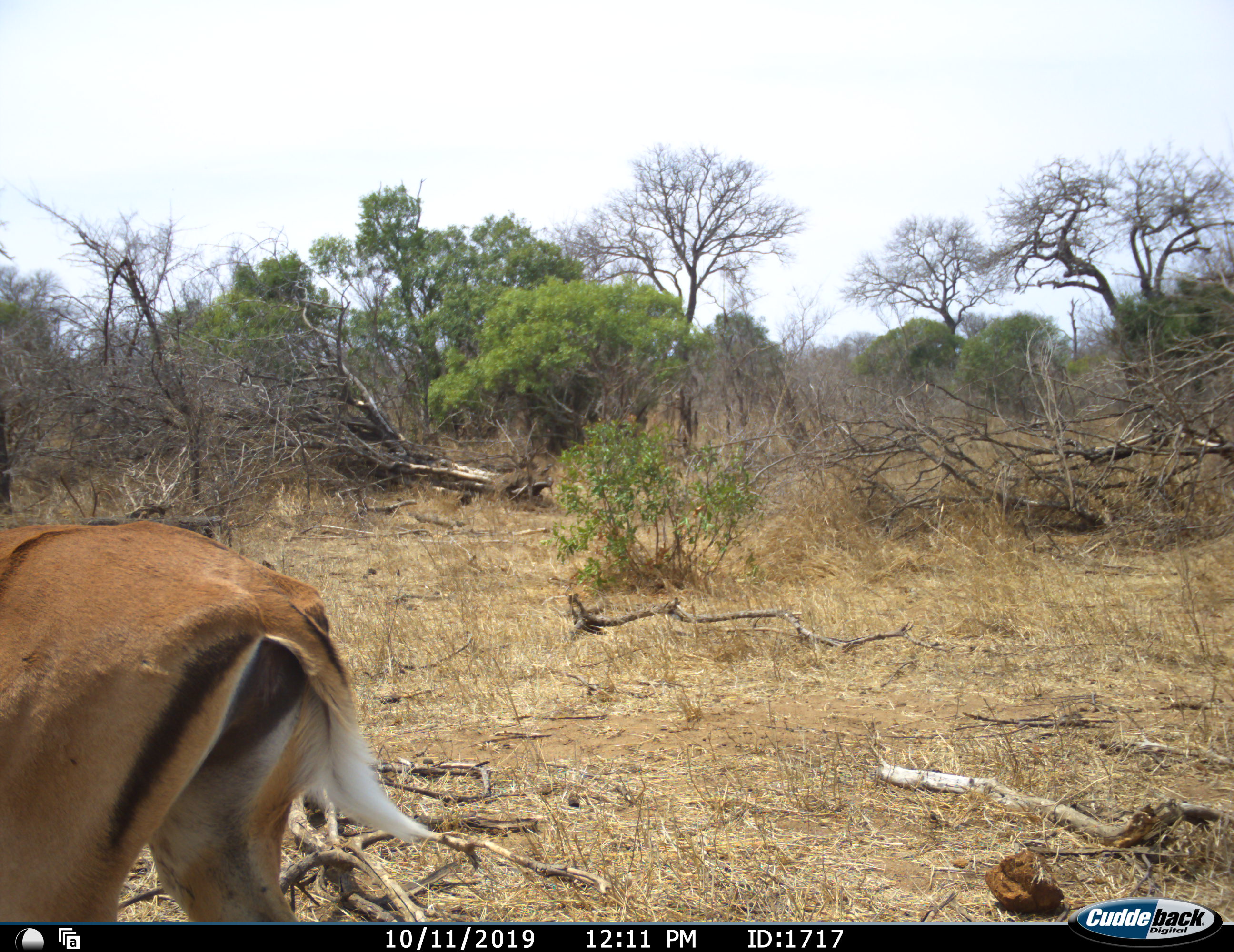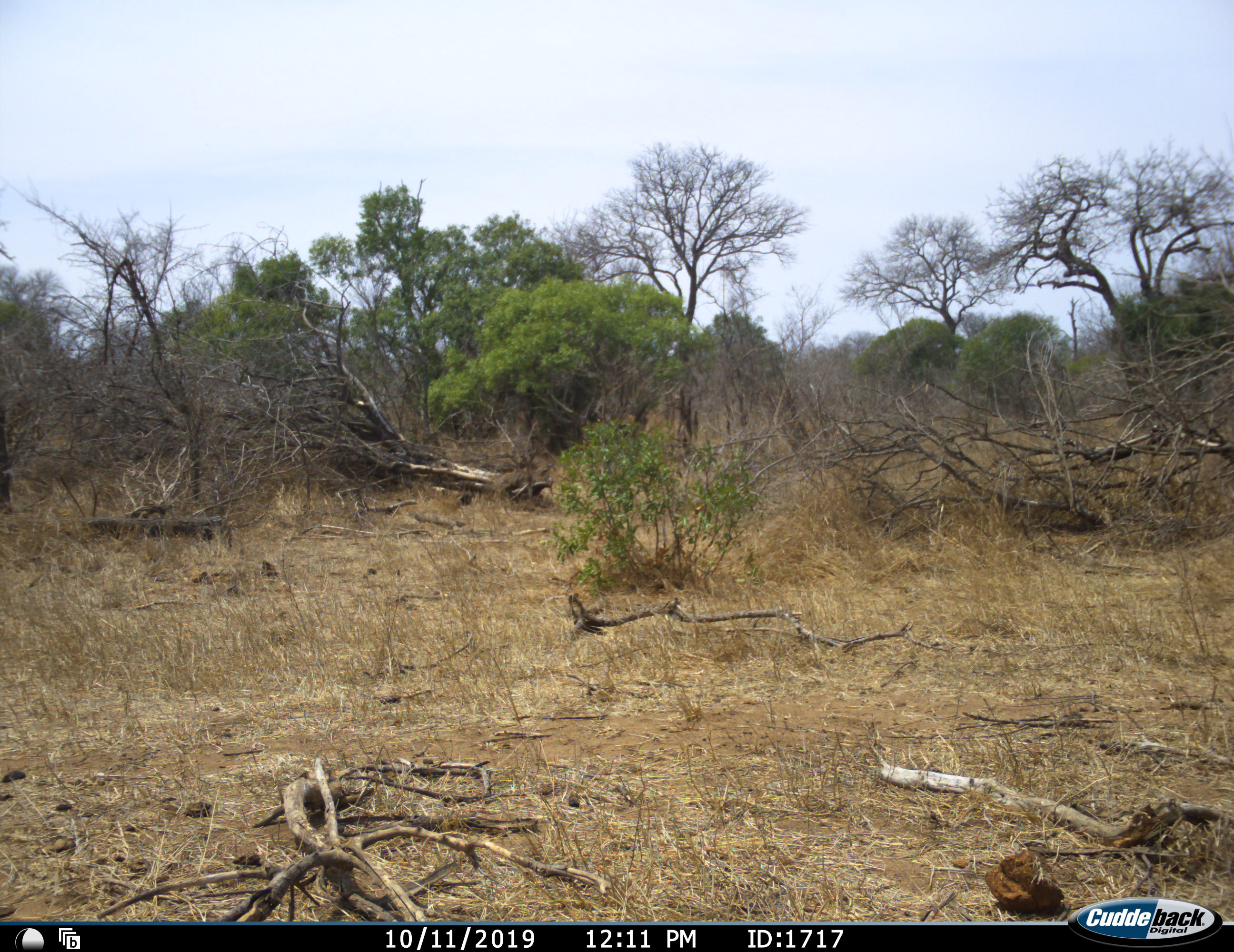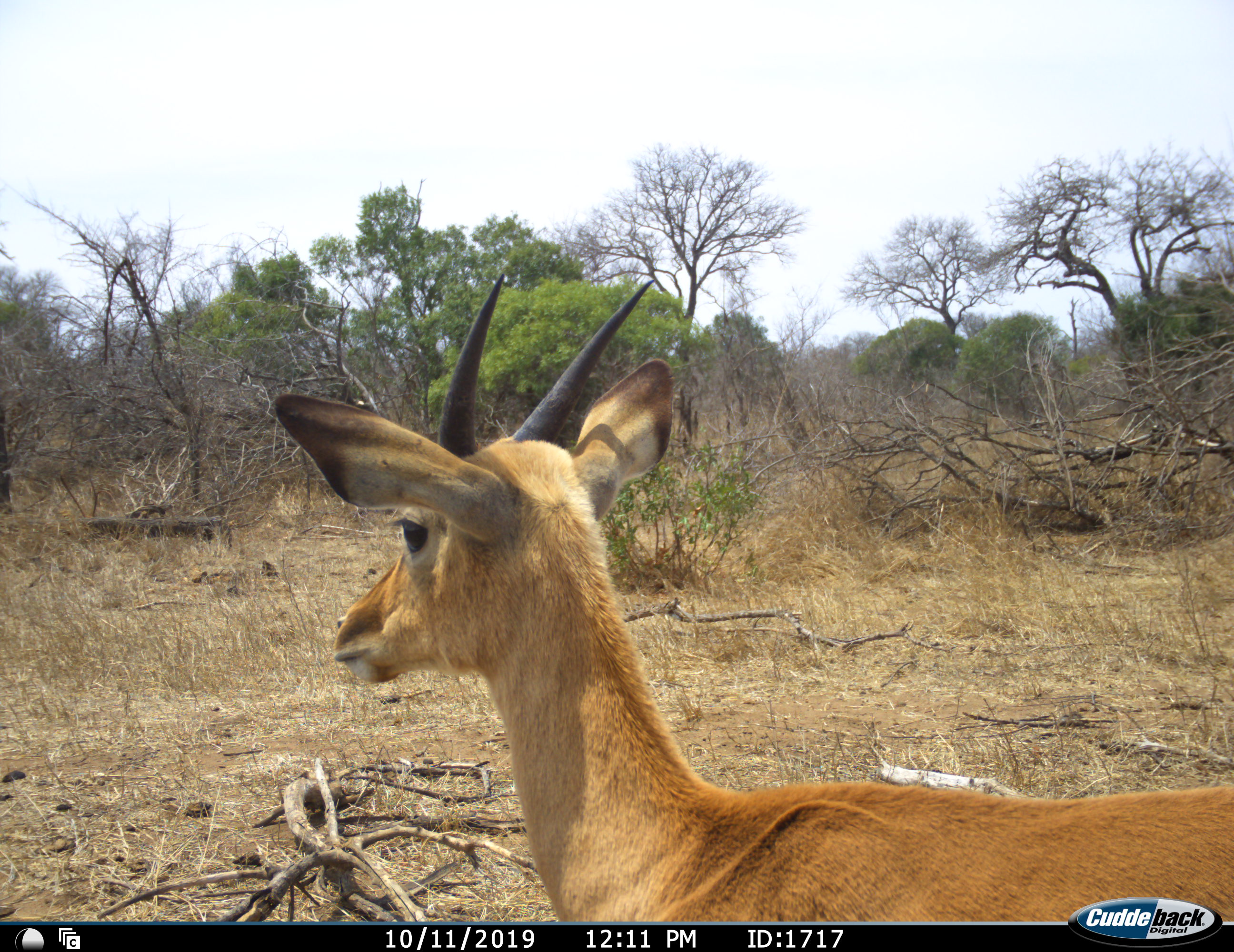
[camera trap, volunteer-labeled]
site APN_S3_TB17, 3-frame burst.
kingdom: Animalia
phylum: Chordata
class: Mammalia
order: Artiodactyla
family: Bovidae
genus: Aepyceros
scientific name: Aepyceros melampus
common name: impala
Impala (Aepyceros melampus), count 2. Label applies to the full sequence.